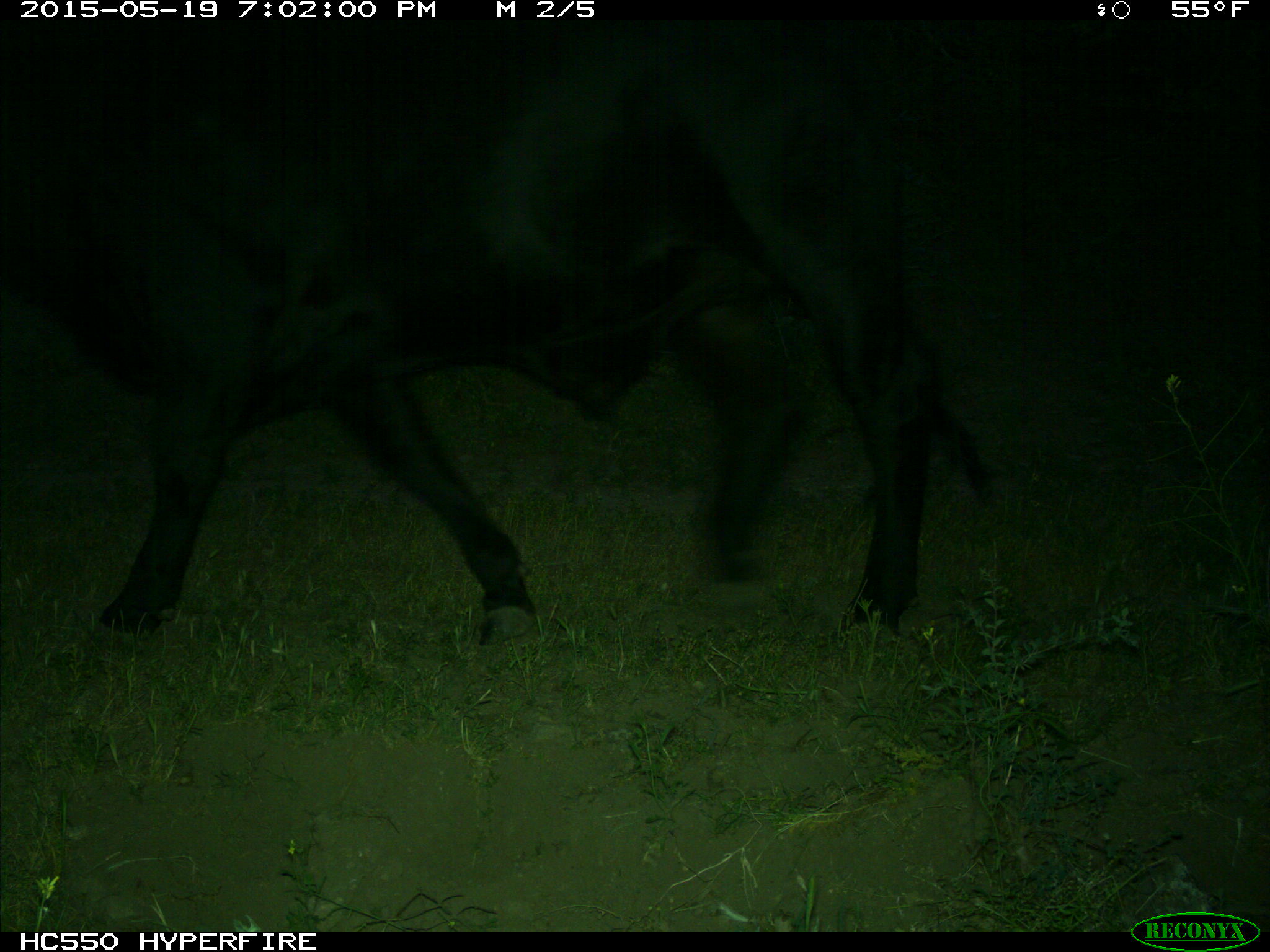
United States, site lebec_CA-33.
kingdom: Animalia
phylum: Chordata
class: Mammalia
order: Artiodactyla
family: Bovidae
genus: Bos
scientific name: Bos taurus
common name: domestic cow